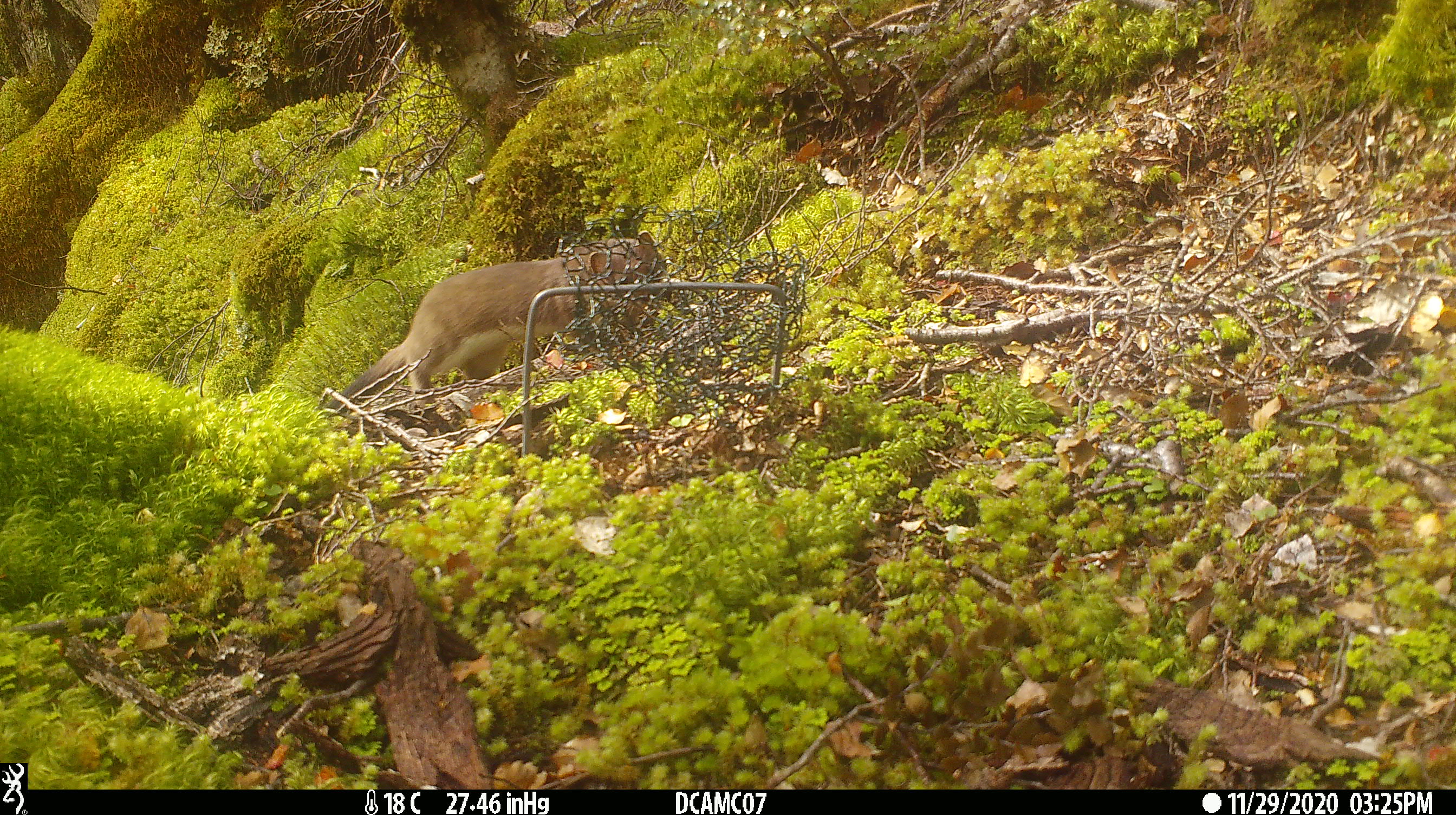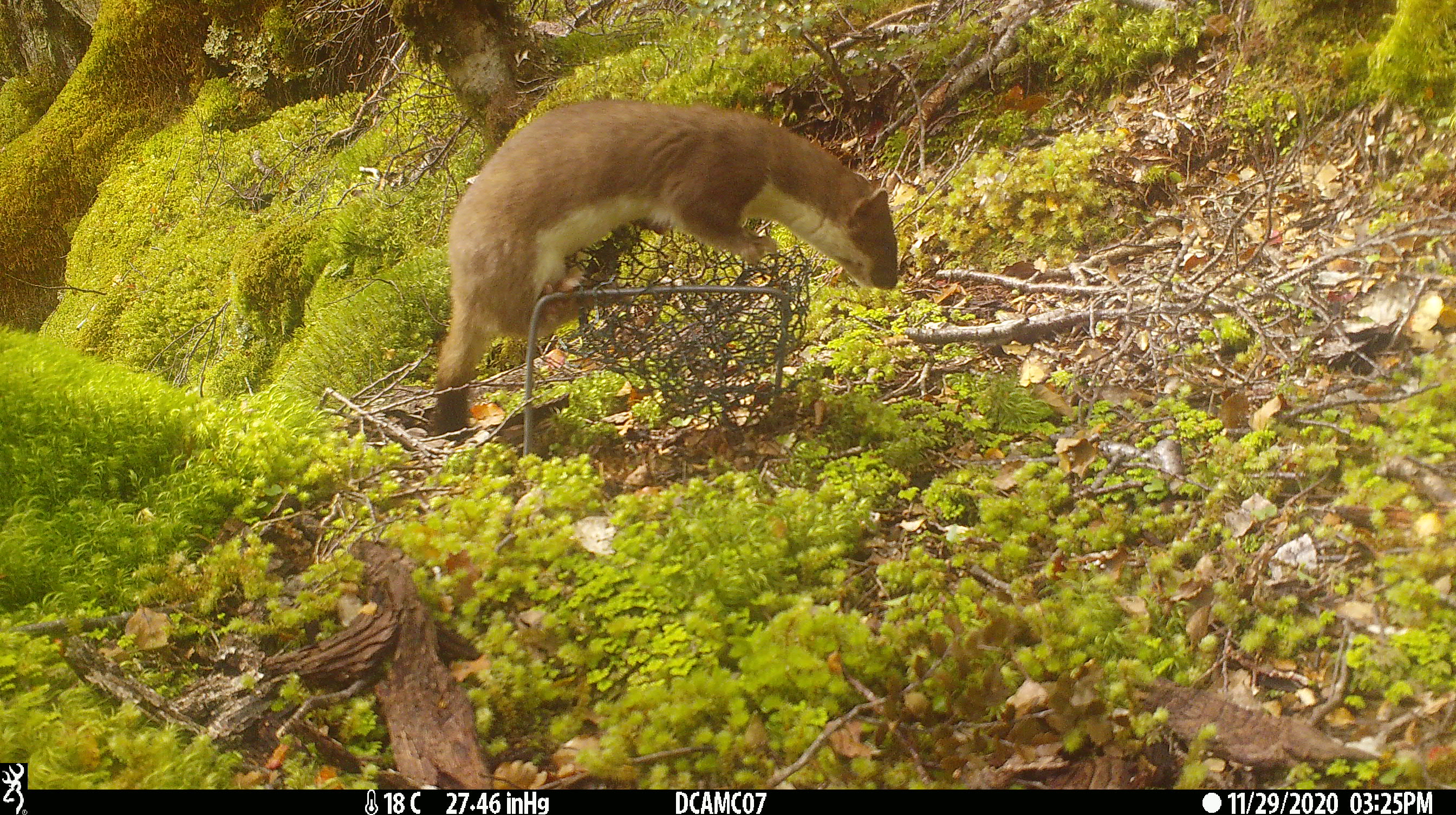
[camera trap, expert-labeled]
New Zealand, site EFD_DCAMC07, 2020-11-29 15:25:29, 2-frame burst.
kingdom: Animalia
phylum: Chordata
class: Mammalia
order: Carnivora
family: Mustelidae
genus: Mustela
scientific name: Mustela erminea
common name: stoat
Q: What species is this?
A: Stoat (Mustela erminea).